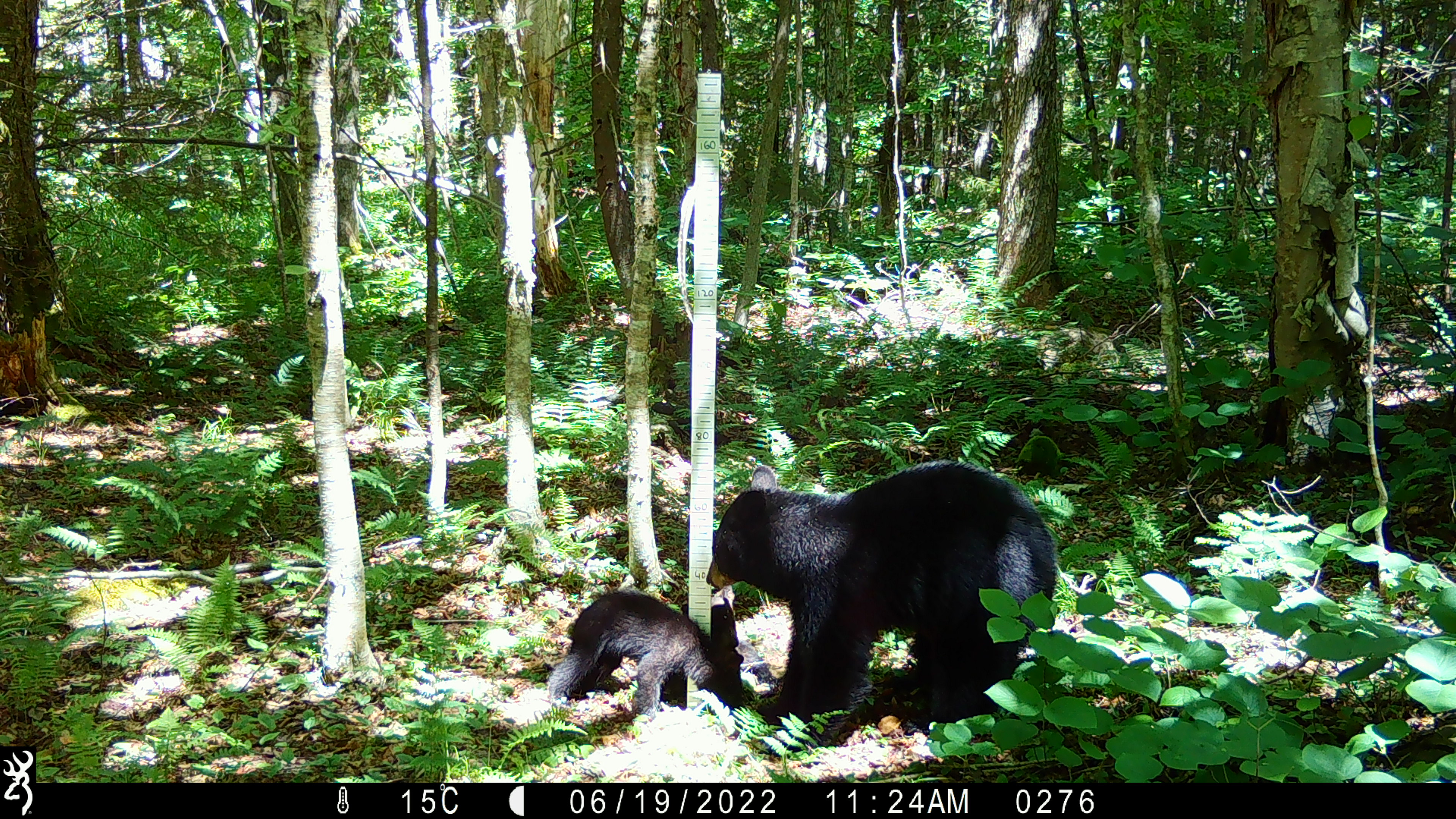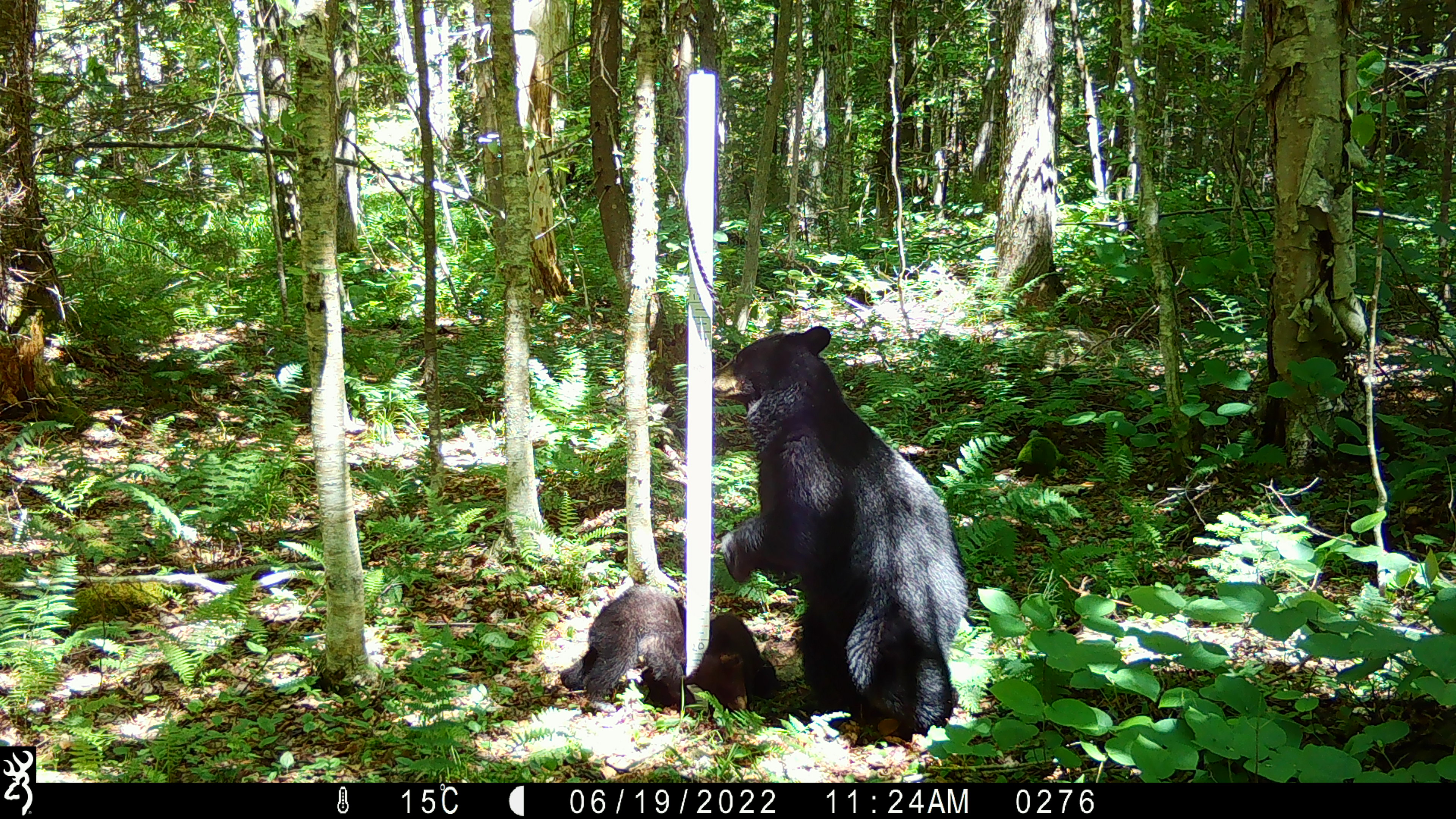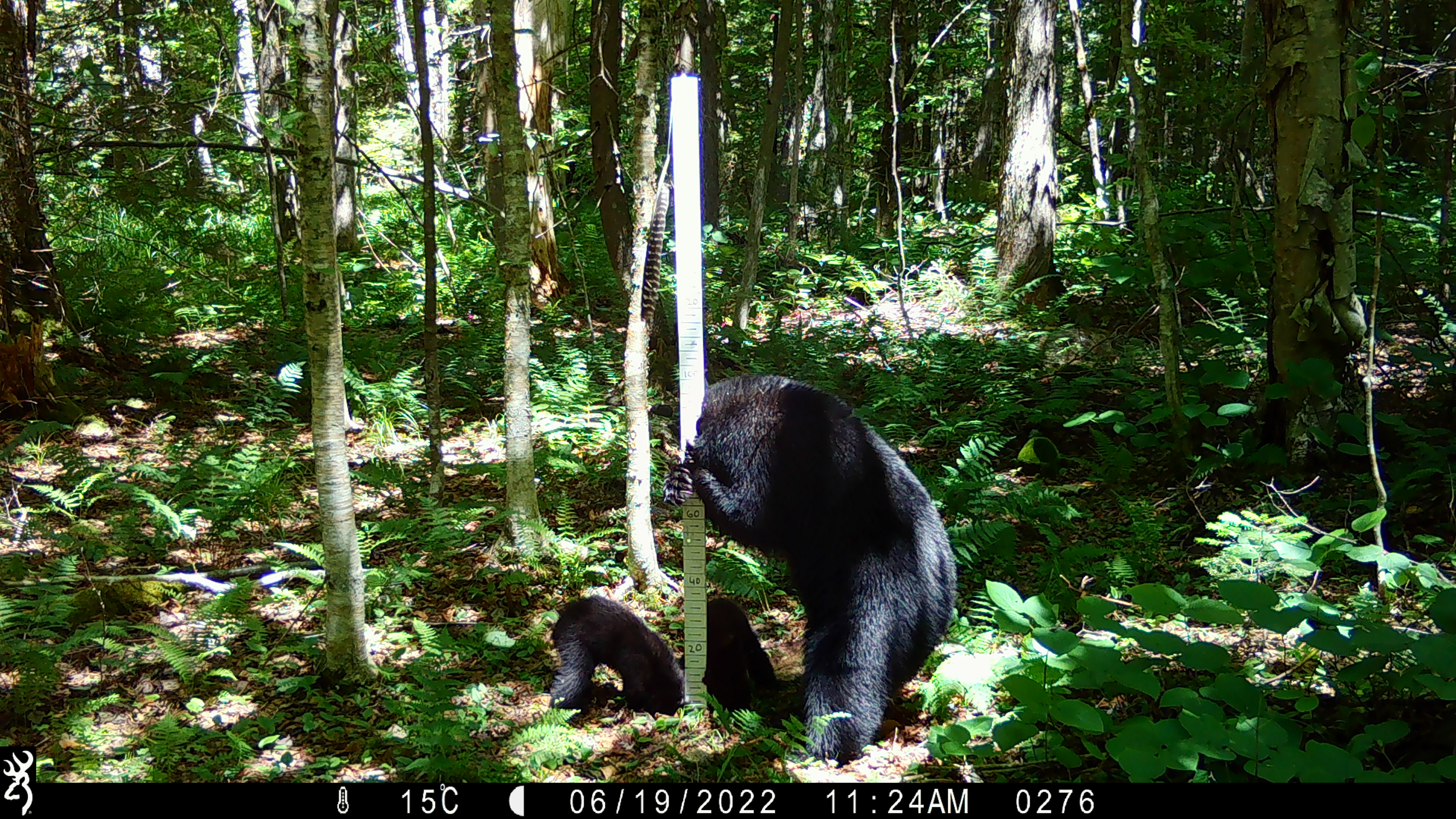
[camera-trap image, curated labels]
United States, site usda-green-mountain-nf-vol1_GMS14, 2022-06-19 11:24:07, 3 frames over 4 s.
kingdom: Animalia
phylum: Chordata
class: Mammalia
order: Carnivora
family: Ursidae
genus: Ursus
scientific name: Ursus americanus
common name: black bear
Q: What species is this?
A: Black bear (Ursus americanus).